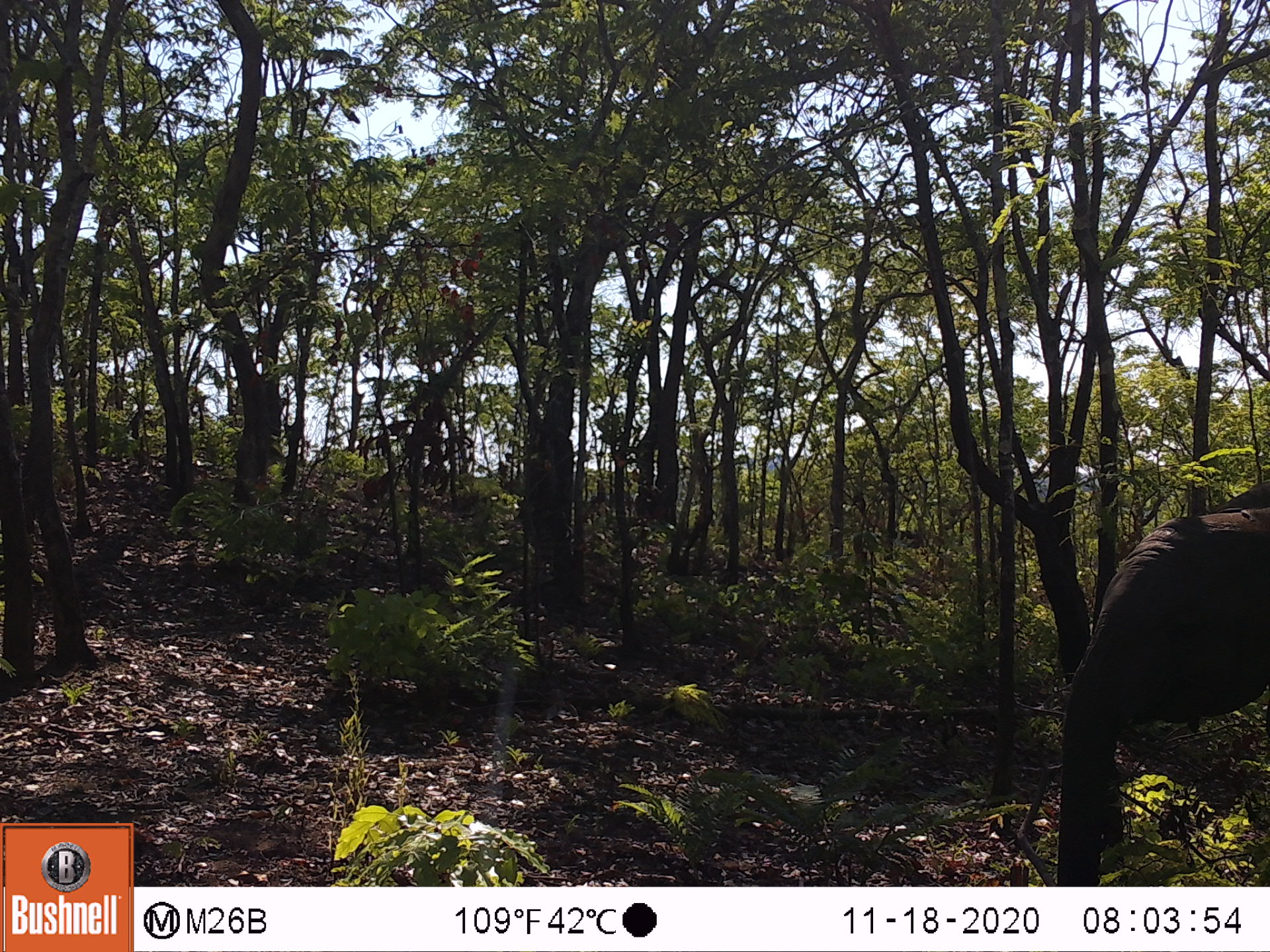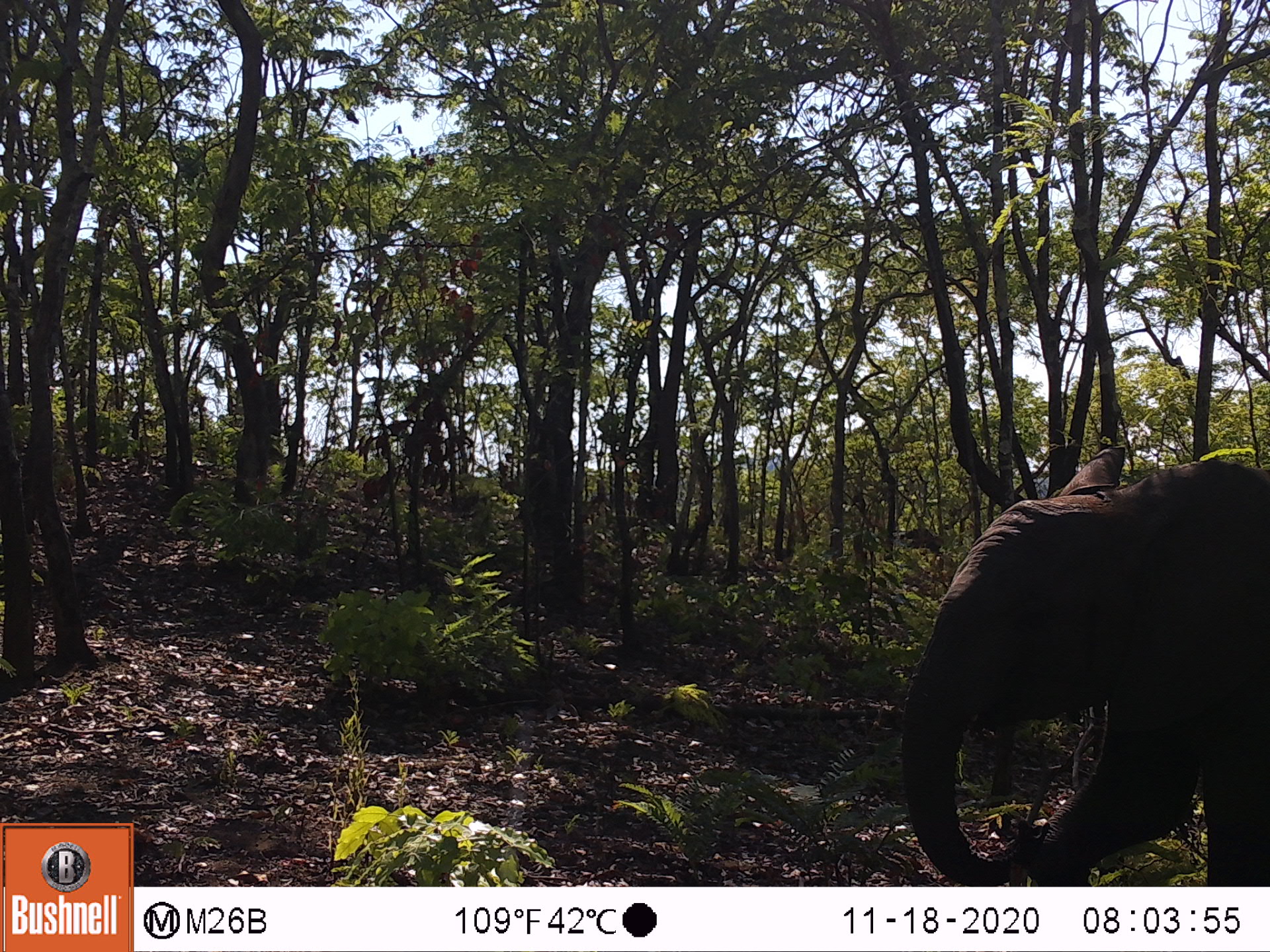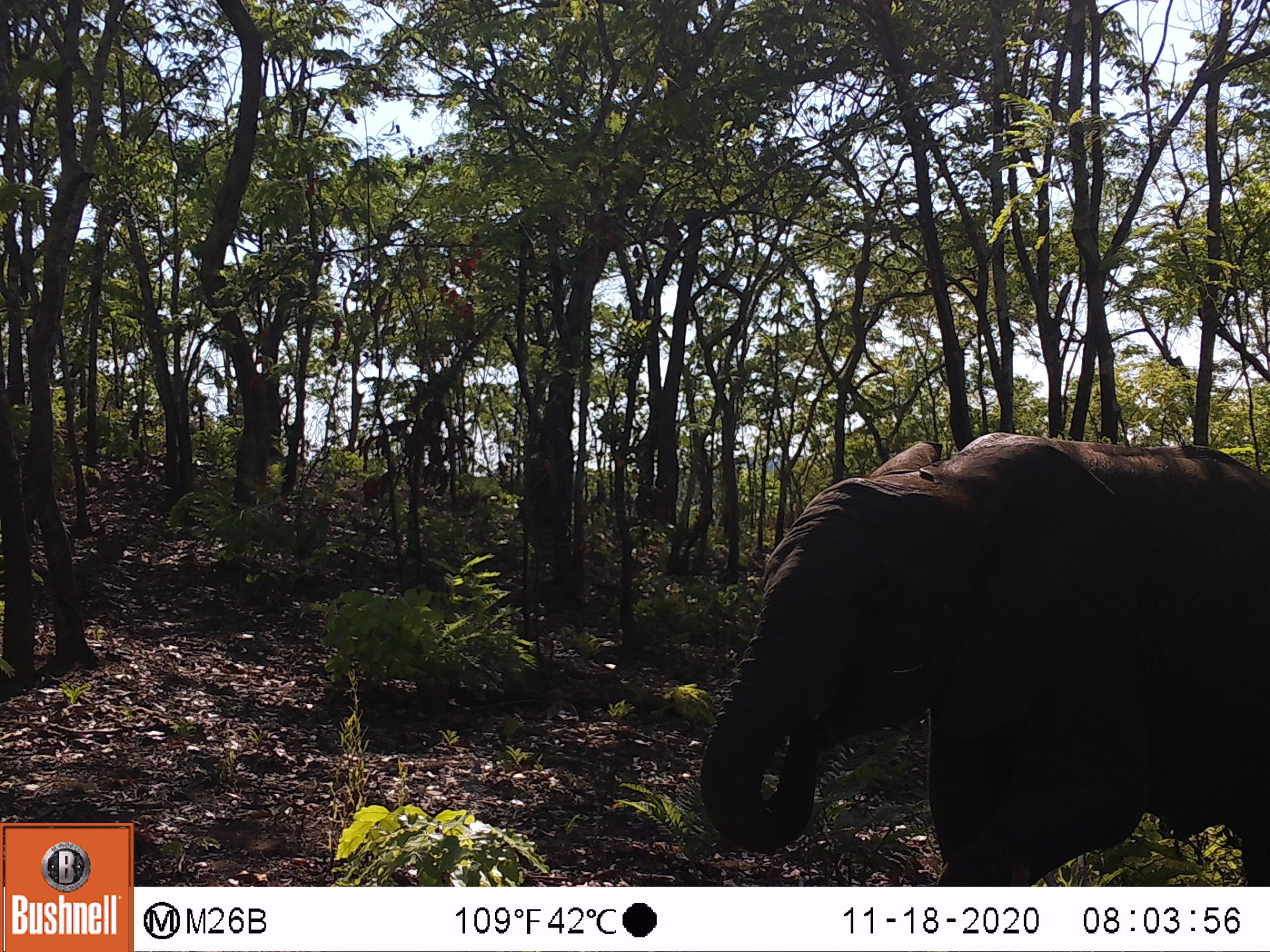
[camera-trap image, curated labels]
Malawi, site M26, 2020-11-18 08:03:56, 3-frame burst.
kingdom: Animalia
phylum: Chordata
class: Mammalia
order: Proboscidea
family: Elephantidae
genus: Loxodonta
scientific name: Loxodonta africana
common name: african savanna elephant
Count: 1.